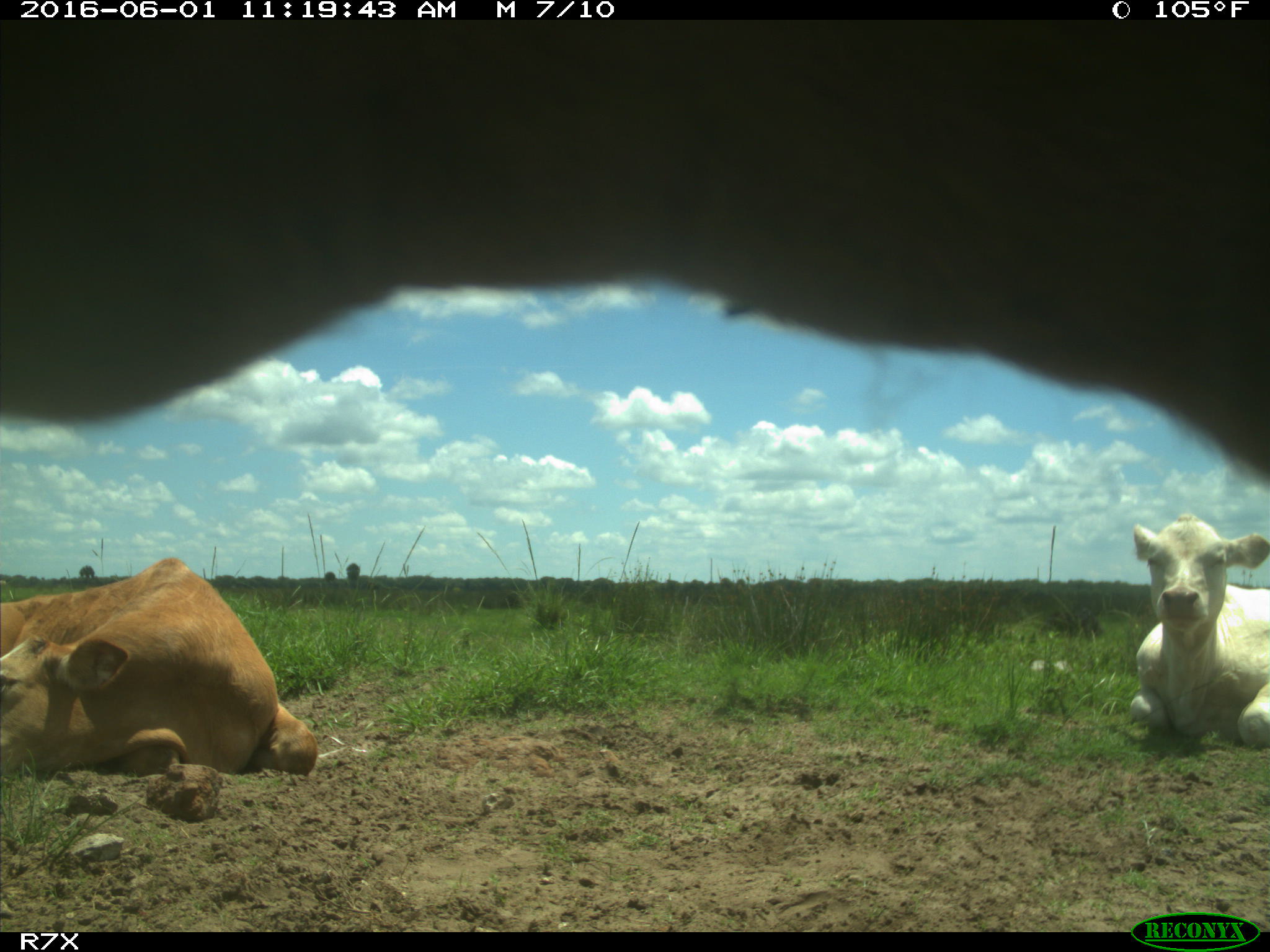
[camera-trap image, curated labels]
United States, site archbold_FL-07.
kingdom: Animalia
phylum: Chordata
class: Mammalia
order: Artiodactyla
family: Bovidae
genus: Bos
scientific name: Bos taurus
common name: domestic cow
Bos taurus (domestic cow).